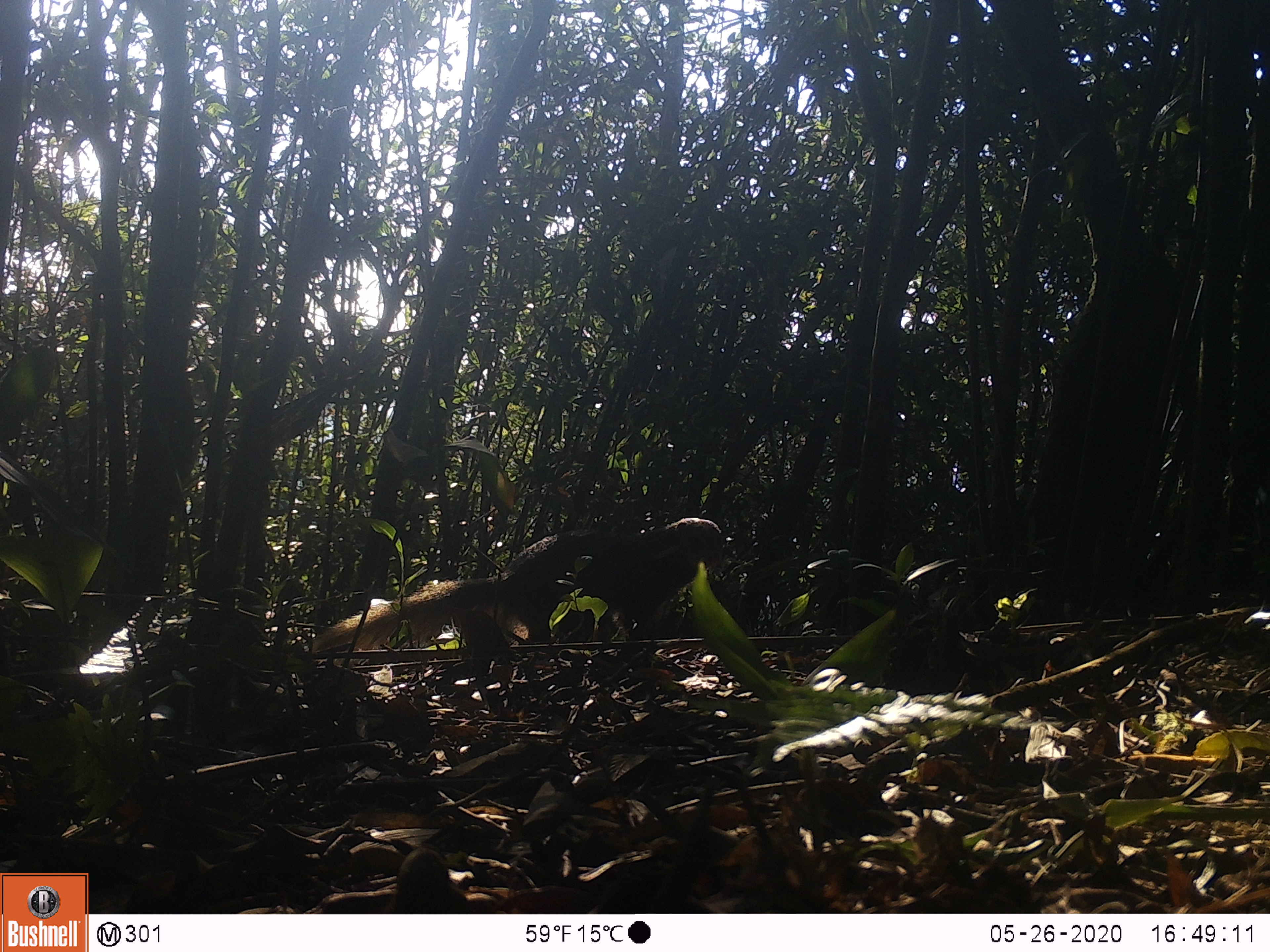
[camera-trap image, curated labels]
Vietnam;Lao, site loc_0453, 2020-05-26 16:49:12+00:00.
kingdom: Animalia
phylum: Chordata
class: Mammalia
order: Carnivora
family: Herpestidae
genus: Urva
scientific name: Urva urva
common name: crab-eating mongoose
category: crab eating mongoose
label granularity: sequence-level